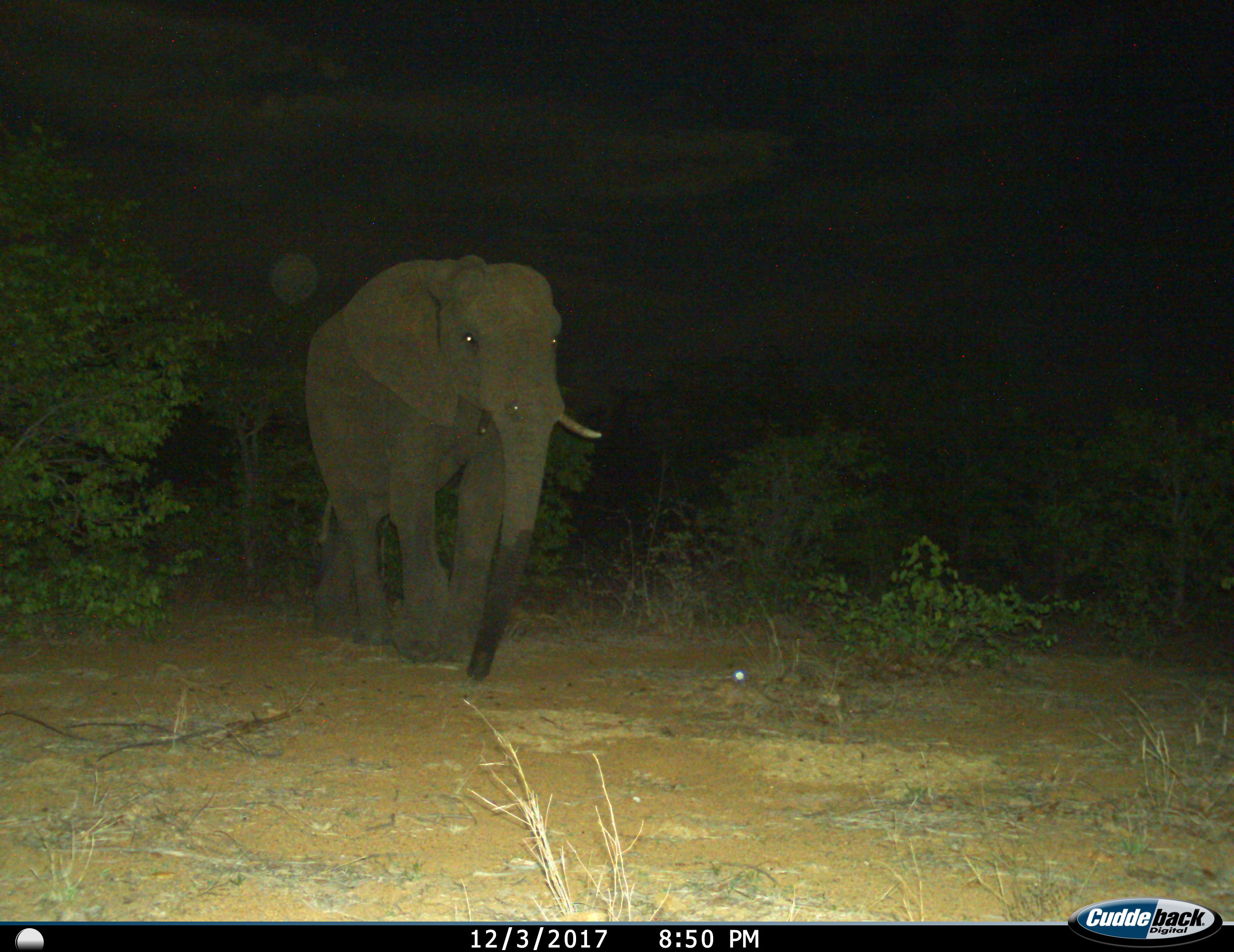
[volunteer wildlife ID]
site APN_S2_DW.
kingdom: Animalia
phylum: Chordata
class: Mammalia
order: Proboscidea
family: Elephantidae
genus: Loxodonta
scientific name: Loxodonta africana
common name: african bush elephant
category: elephant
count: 1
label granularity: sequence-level